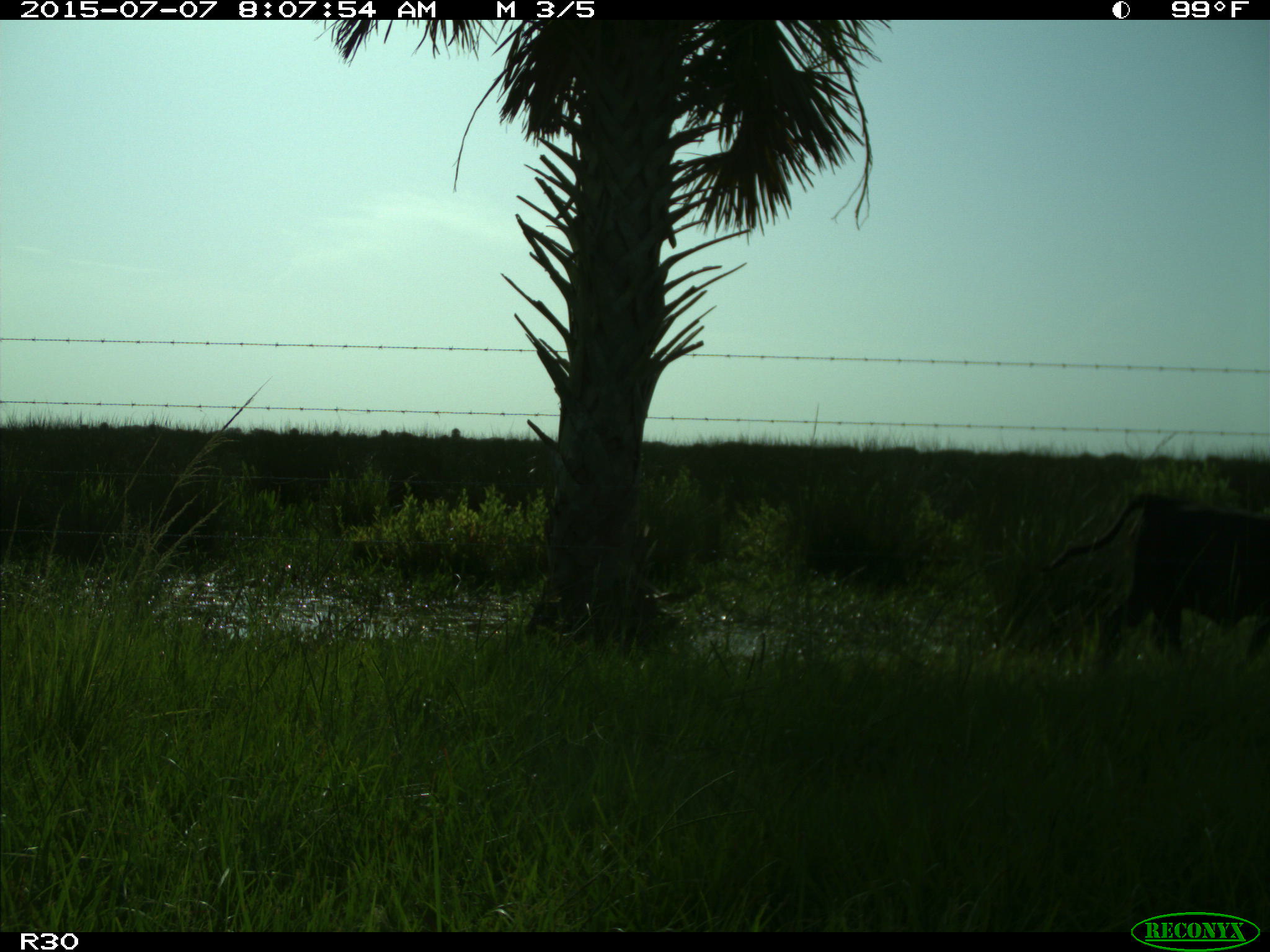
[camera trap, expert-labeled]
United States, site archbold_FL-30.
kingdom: Animalia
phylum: Chordata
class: Mammalia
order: Artiodactyla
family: Bovidae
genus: Bos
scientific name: Bos taurus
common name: domestic cow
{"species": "Bos taurus (domestic cow)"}